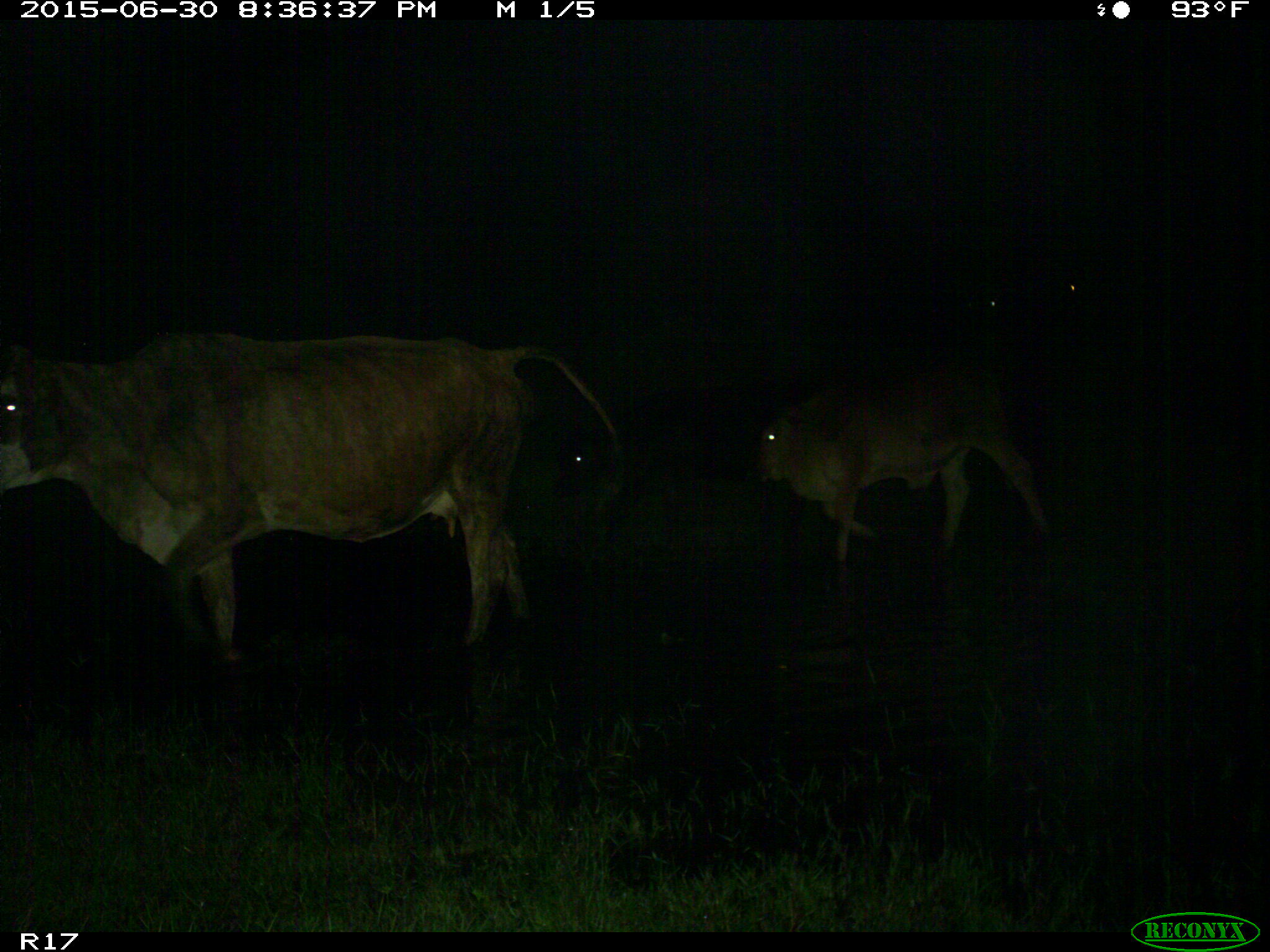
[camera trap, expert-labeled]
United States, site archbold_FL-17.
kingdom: Animalia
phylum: Chordata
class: Mammalia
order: Artiodactyla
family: Bovidae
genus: Bos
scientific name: Bos taurus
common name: domestic cow